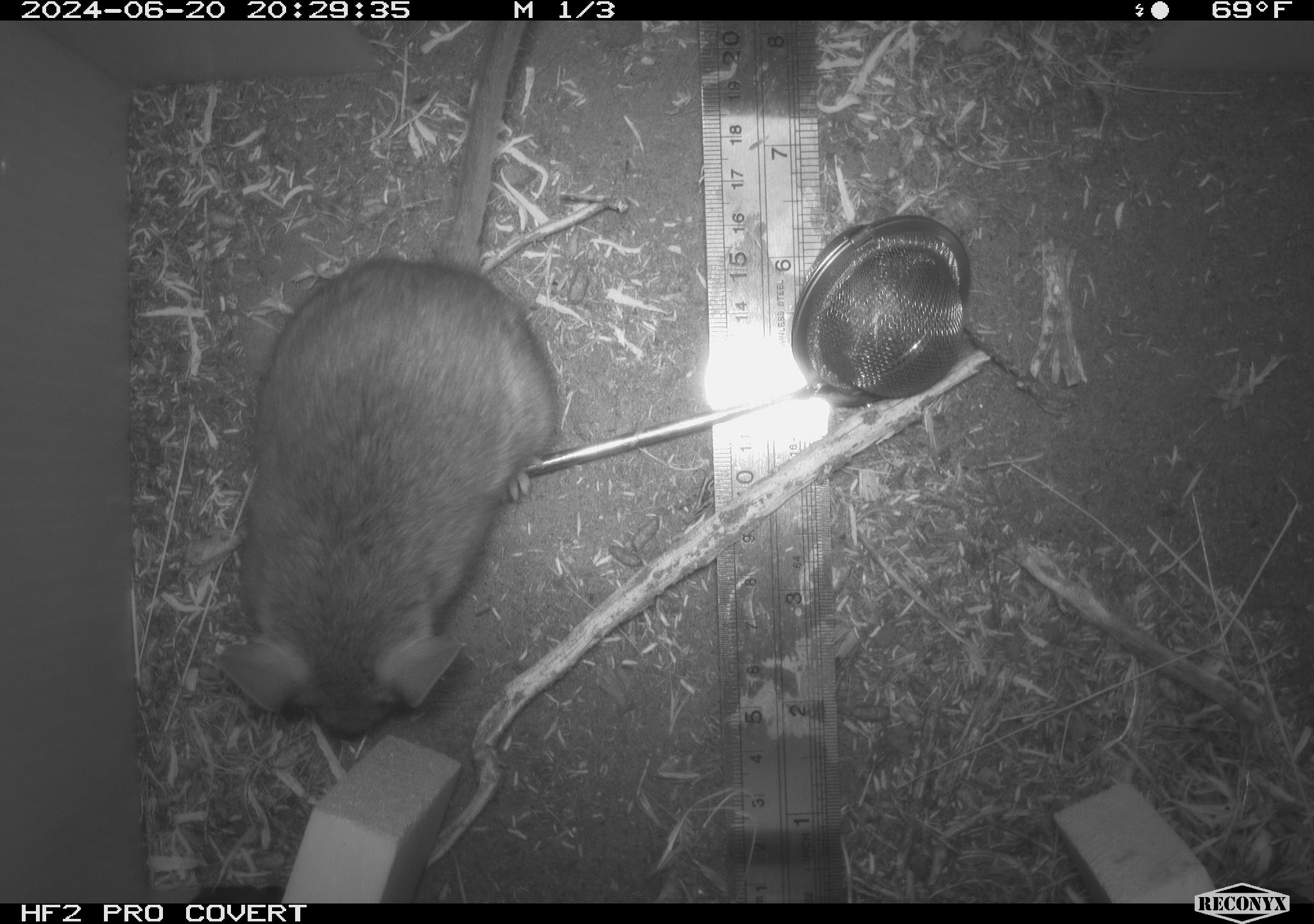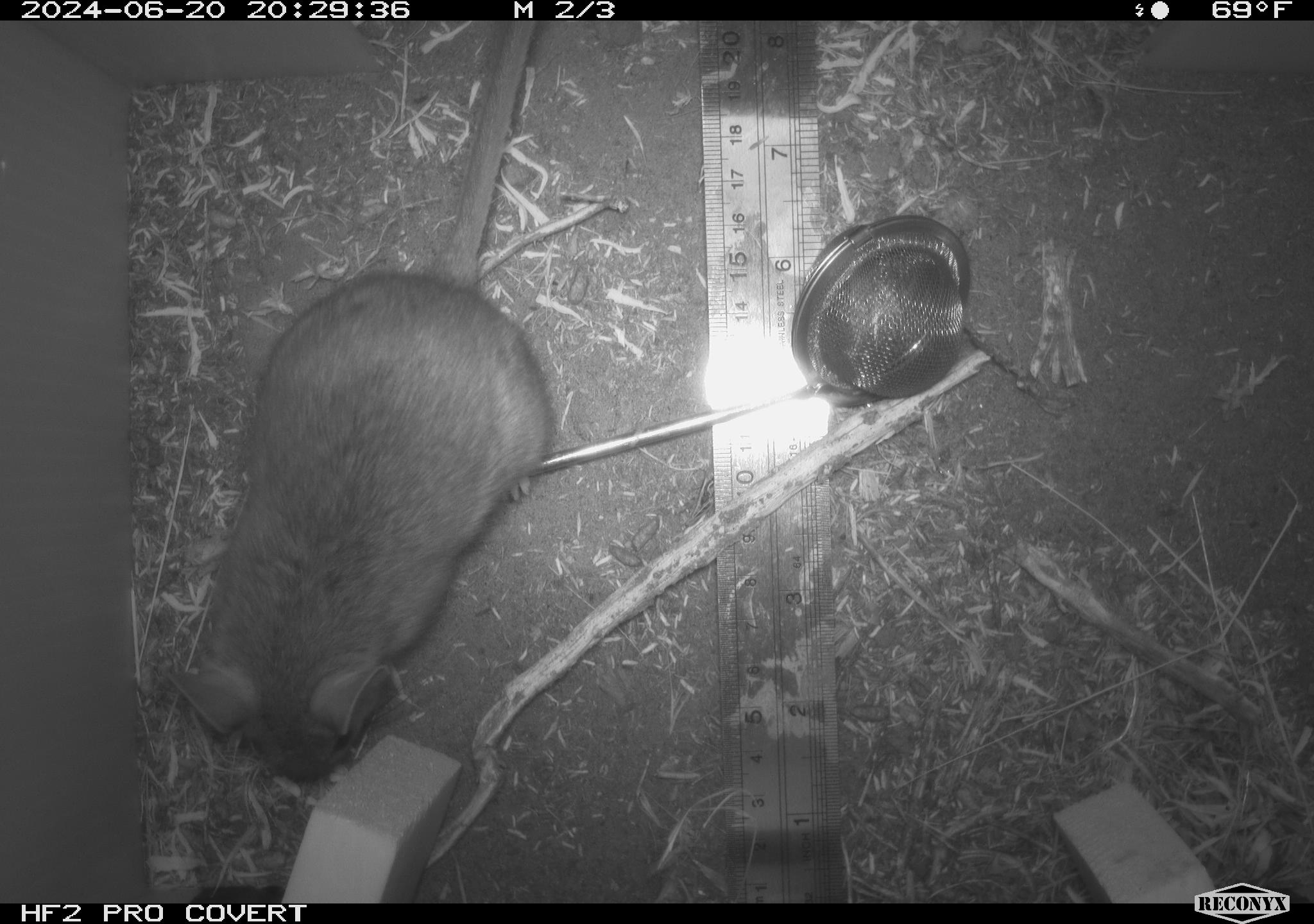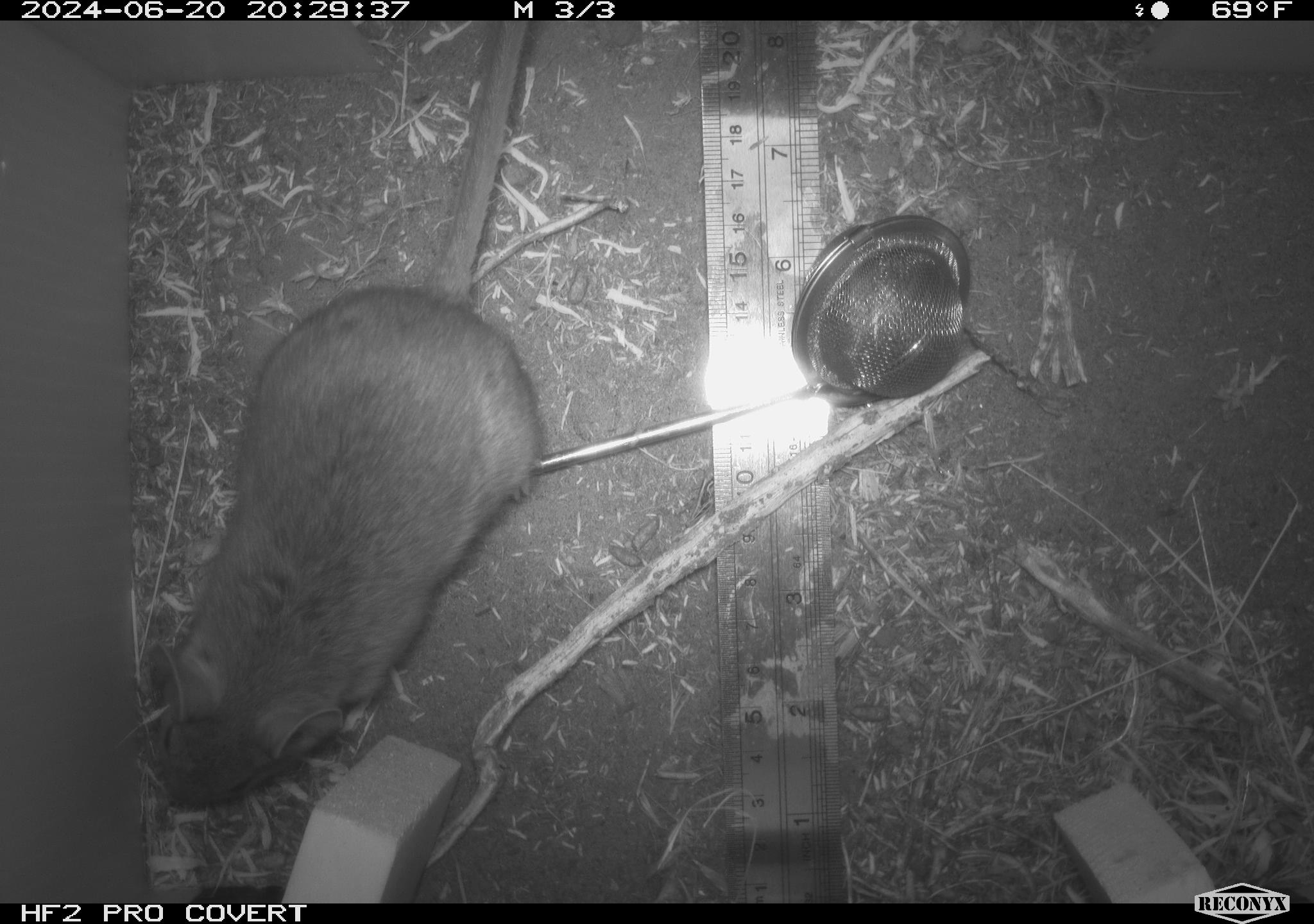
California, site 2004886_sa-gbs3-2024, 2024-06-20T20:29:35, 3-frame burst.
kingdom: Animalia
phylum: Chordata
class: Mammalia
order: Rodentia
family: Cricetidae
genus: Neotoma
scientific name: Neotoma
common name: pack rat or woodrat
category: neotoma species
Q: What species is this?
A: Neotoma species (pack rat or woodrat) (Neotoma).